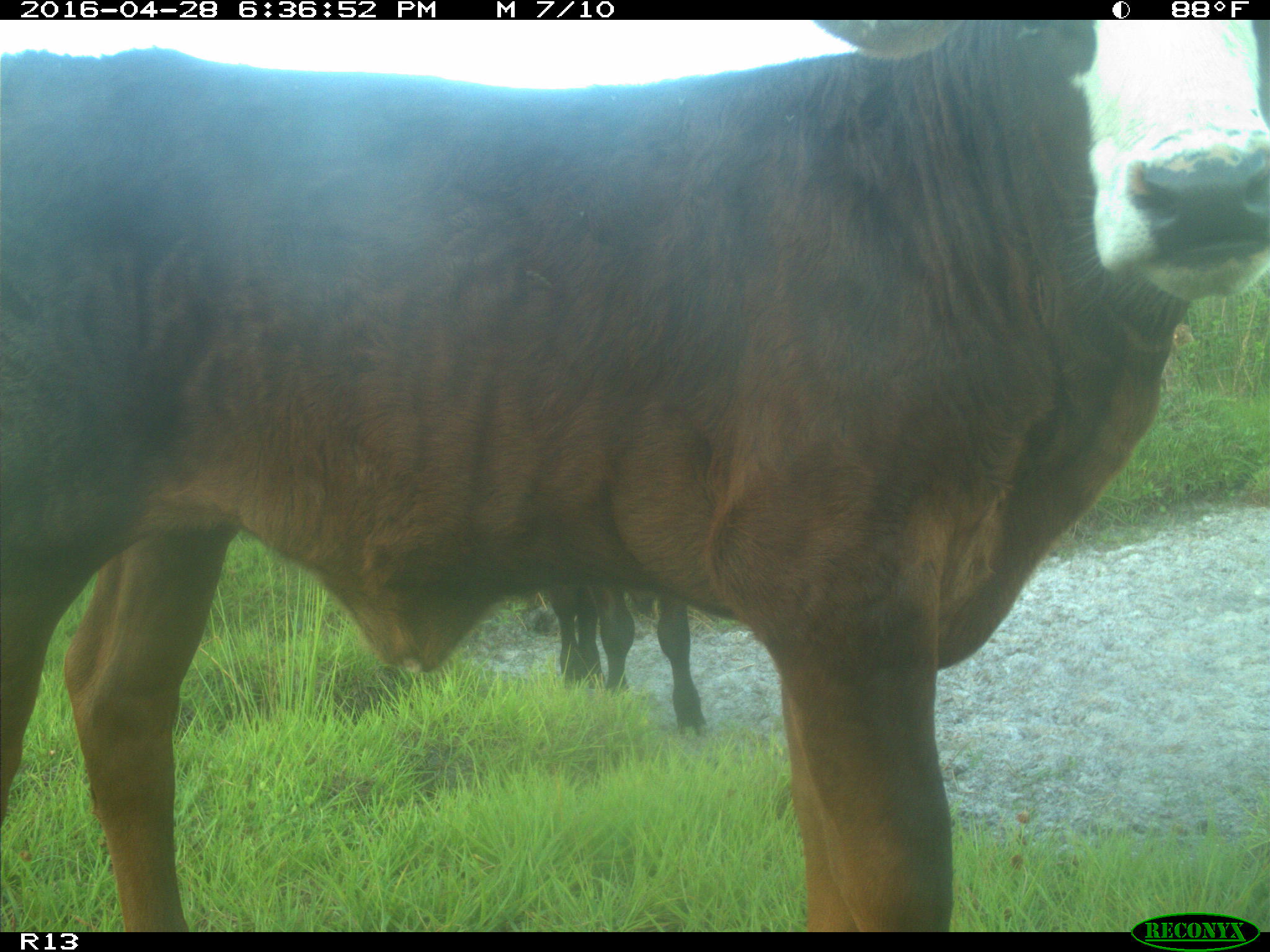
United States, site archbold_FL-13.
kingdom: Animalia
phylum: Chordata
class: Mammalia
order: Artiodactyla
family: Bovidae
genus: Bos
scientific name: Bos taurus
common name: domestic cow